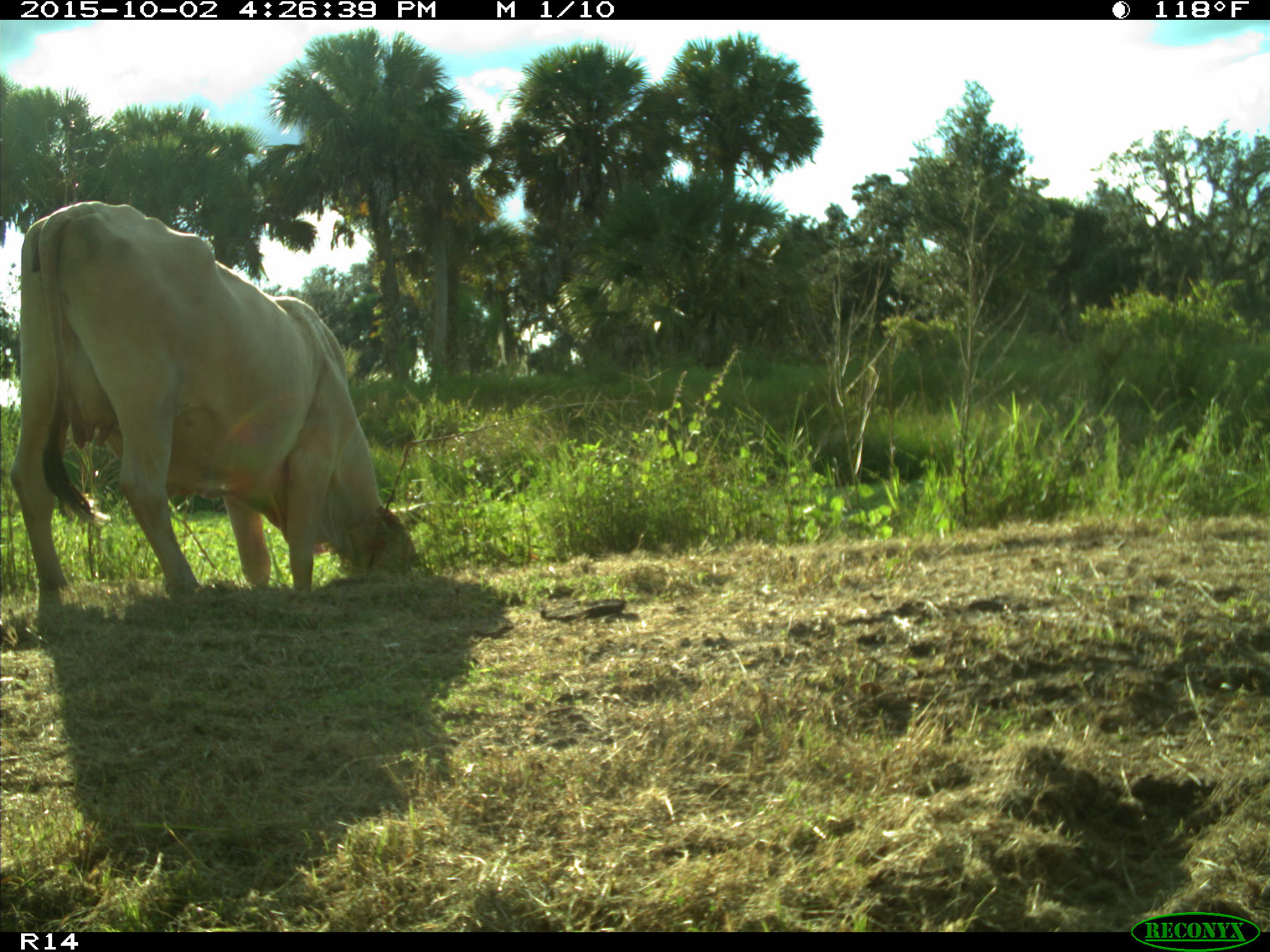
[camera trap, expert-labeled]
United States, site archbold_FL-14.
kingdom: Animalia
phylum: Chordata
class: Mammalia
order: Artiodactyla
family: Bovidae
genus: Bos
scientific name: Bos taurus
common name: domestic cow